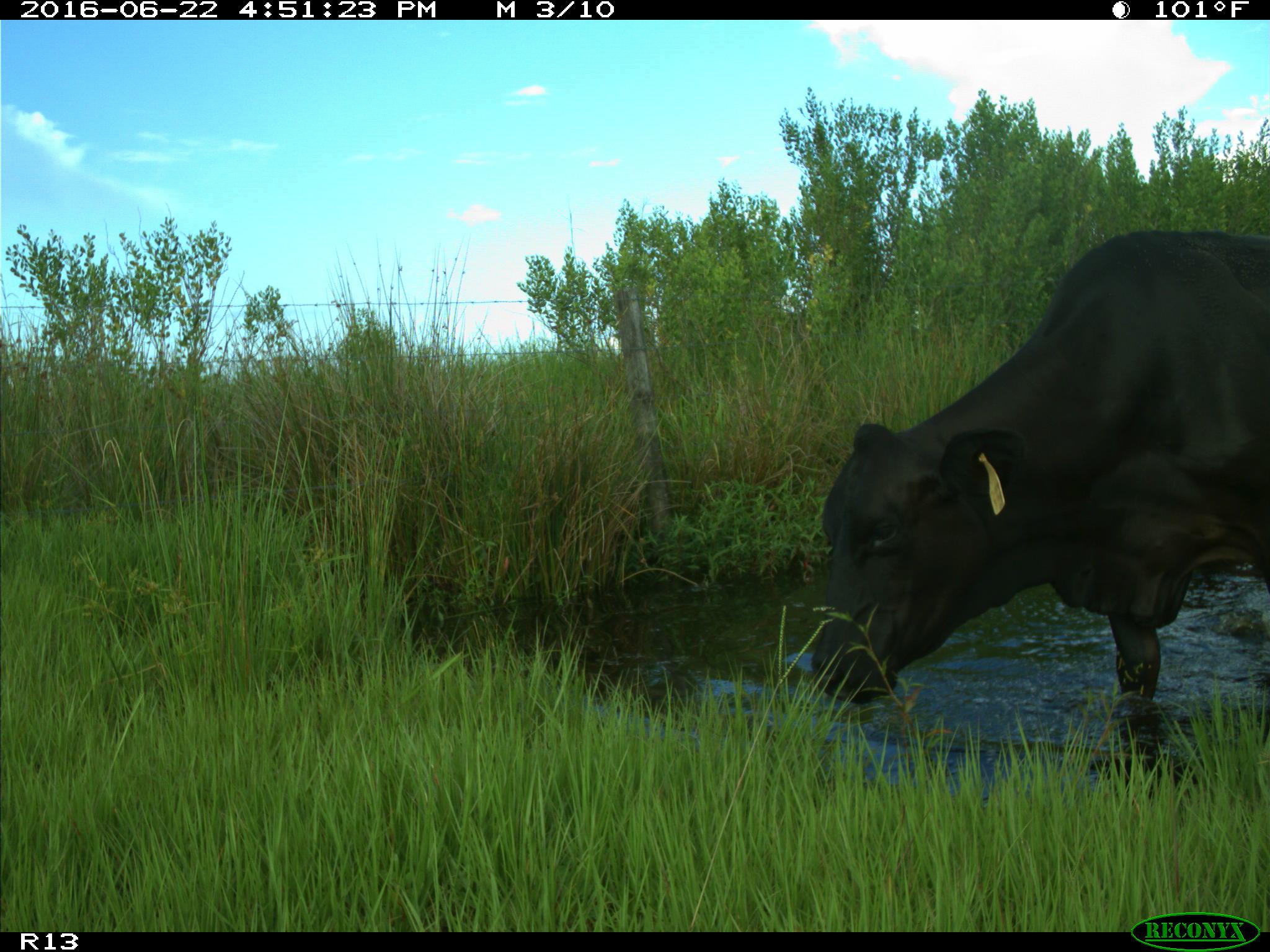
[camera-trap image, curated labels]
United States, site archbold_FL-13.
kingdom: Animalia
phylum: Chordata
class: Mammalia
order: Artiodactyla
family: Bovidae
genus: Bos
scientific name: Bos taurus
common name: domestic cow